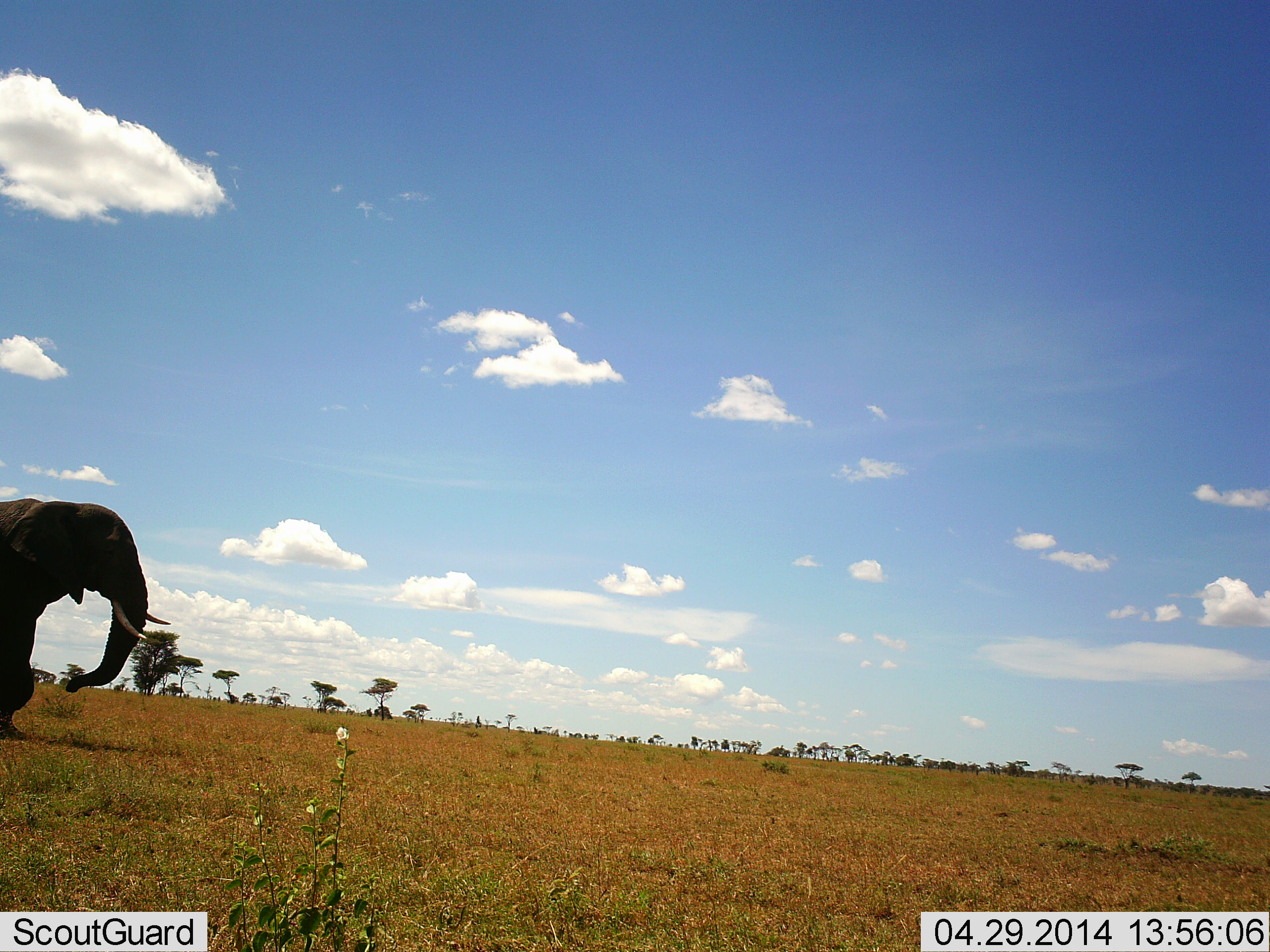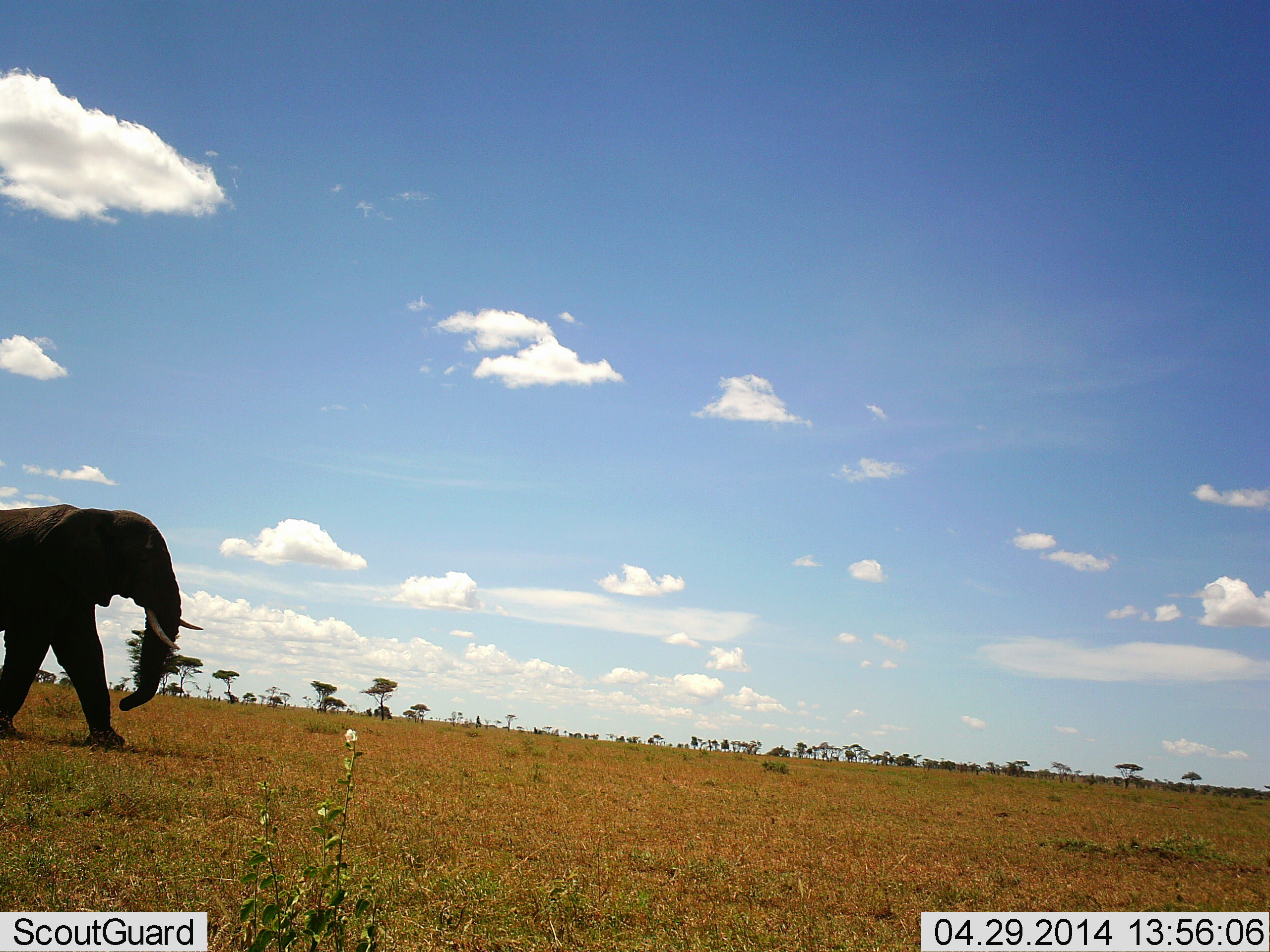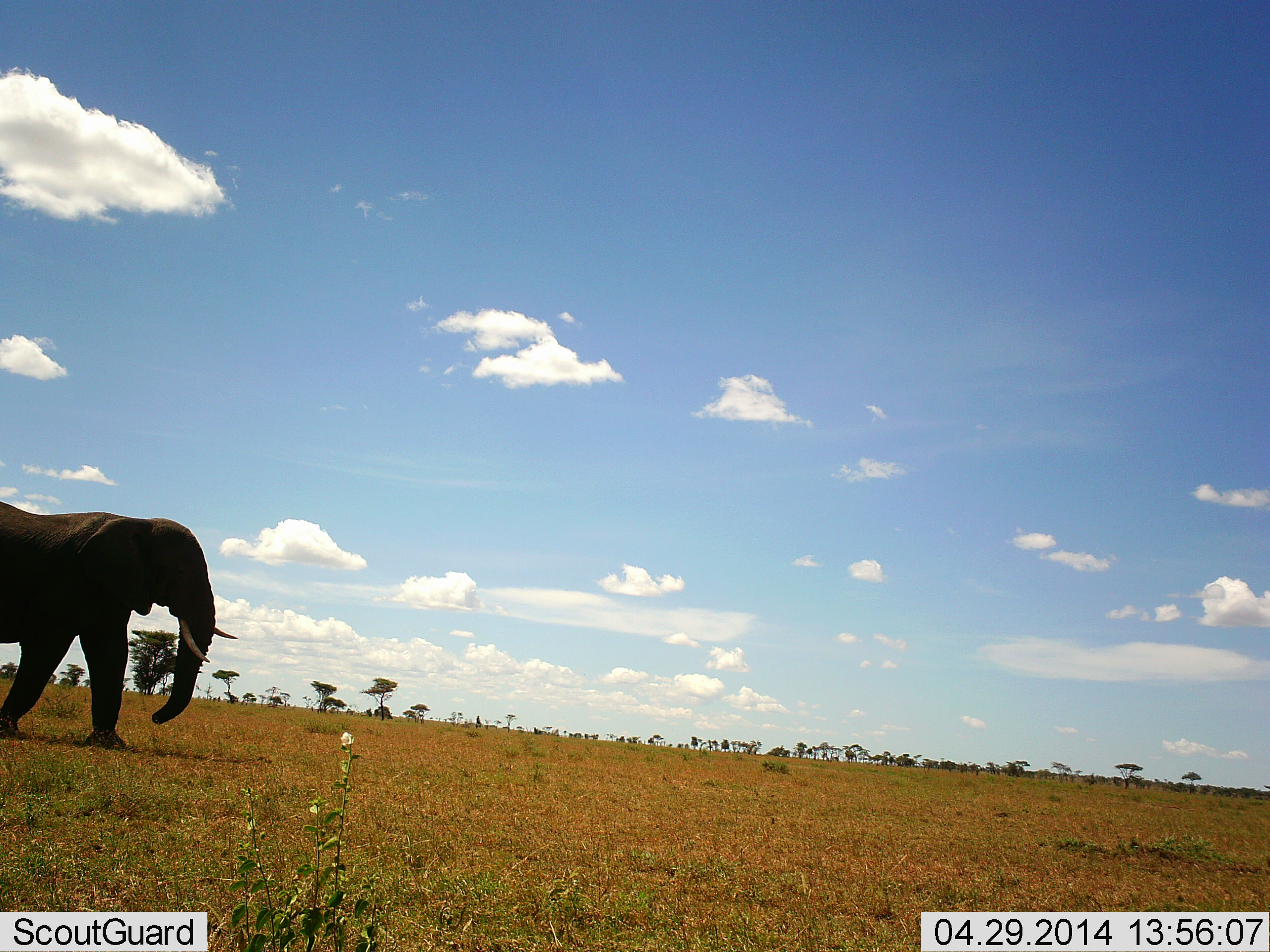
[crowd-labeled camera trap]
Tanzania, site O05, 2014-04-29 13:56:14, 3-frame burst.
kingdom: Animalia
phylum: Chordata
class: Mammalia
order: Proboscidea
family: Elephantidae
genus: Loxodonta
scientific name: Loxodonta africana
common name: african bush elephant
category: elephant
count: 1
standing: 0%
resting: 0%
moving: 100%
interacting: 0%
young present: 0%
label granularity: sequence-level